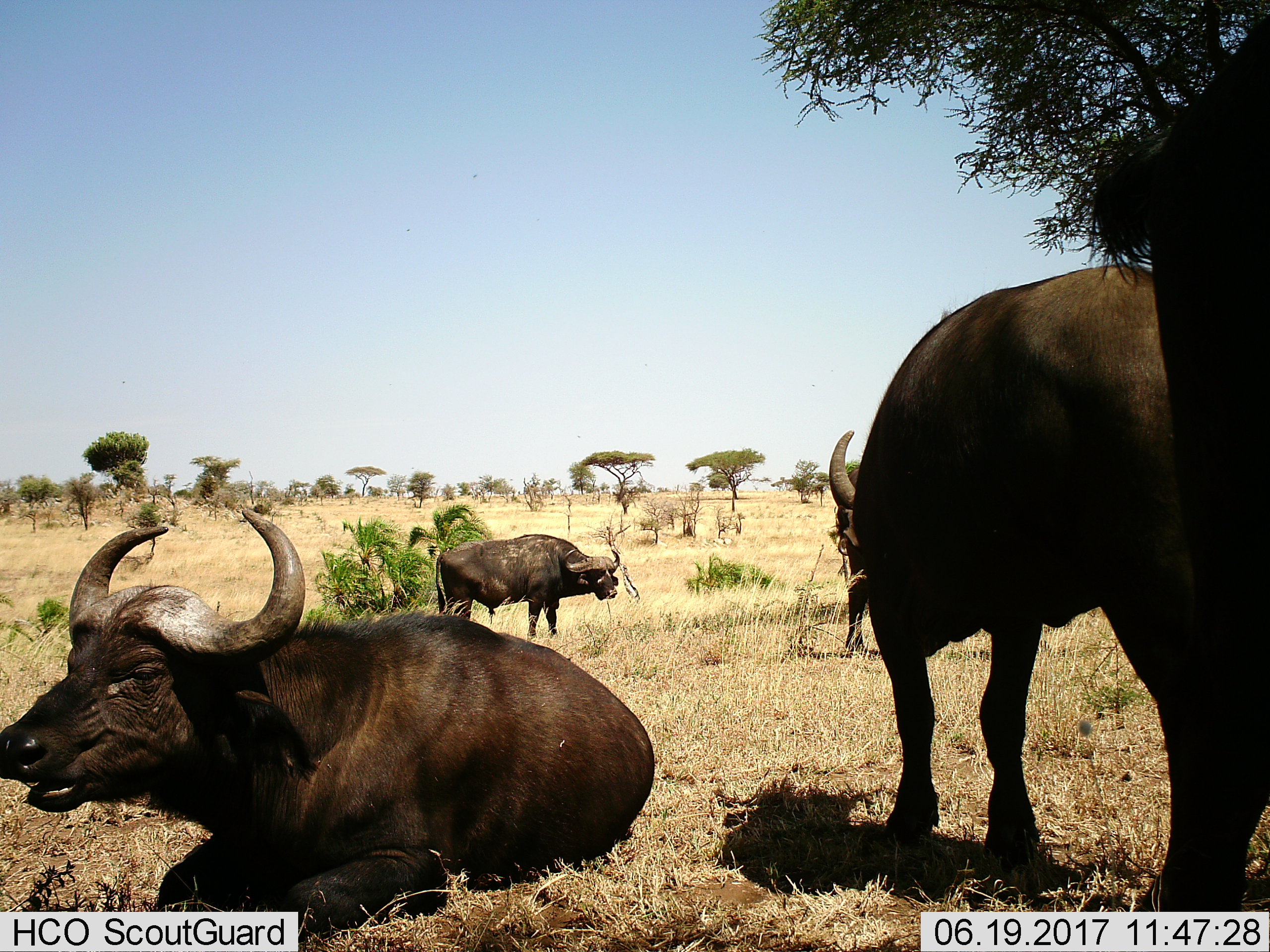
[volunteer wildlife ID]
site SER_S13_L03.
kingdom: Animalia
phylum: Chordata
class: Mammalia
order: Artiodactyla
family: Bovidae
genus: Syncerus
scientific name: Syncerus caffer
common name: african buffalo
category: buffalo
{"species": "buffalo (african buffalo) (Syncerus caffer)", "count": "4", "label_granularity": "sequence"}